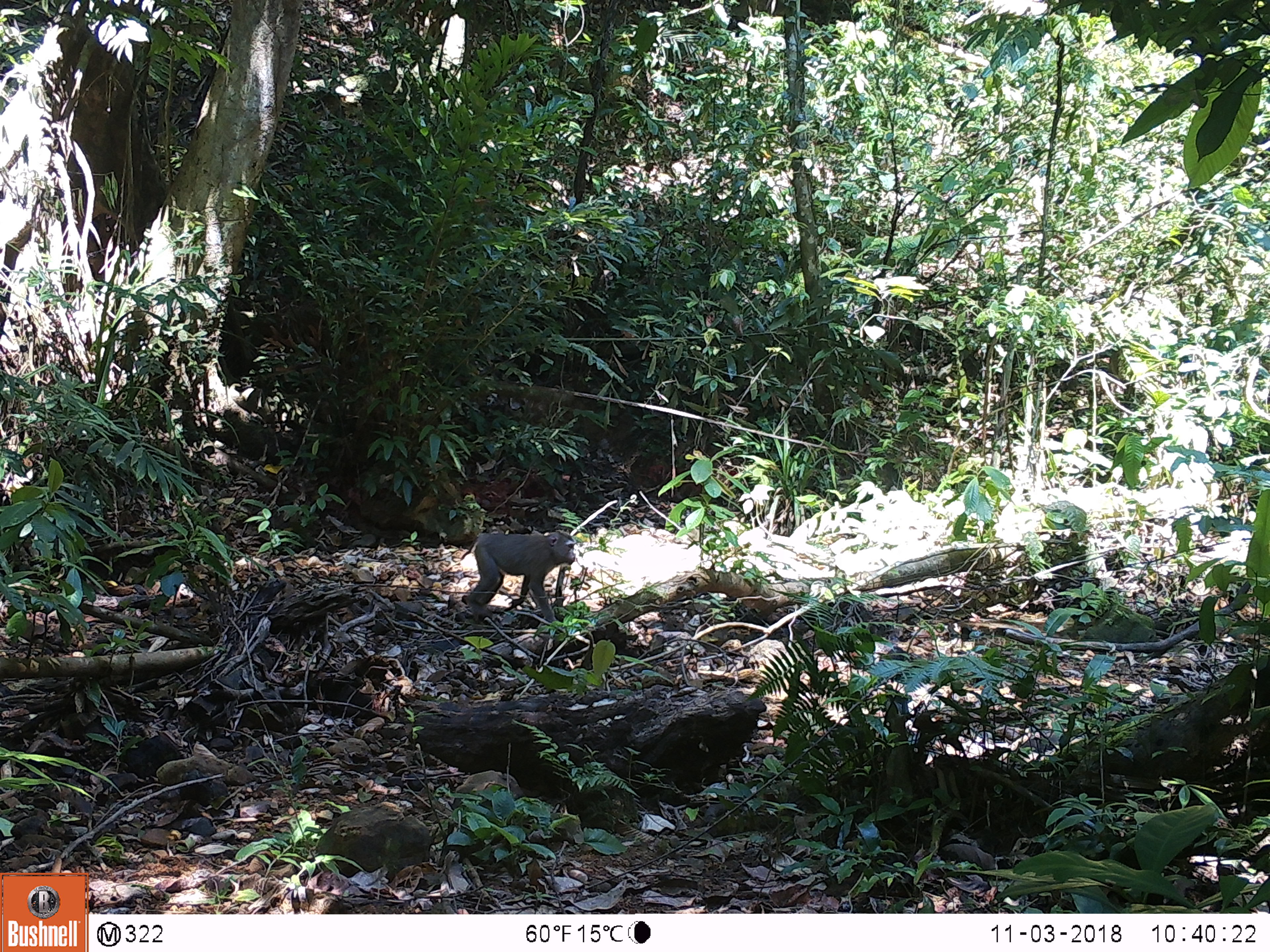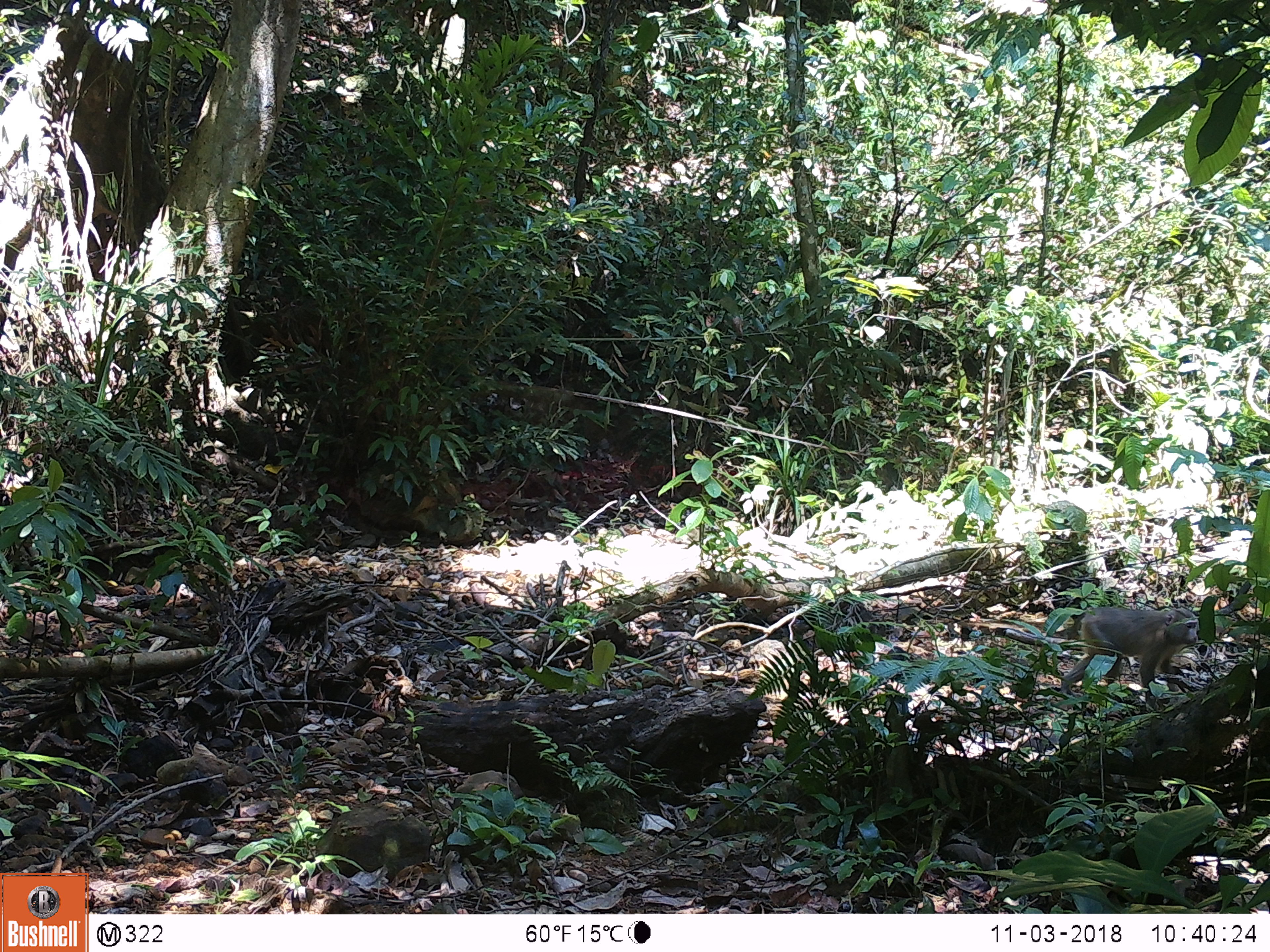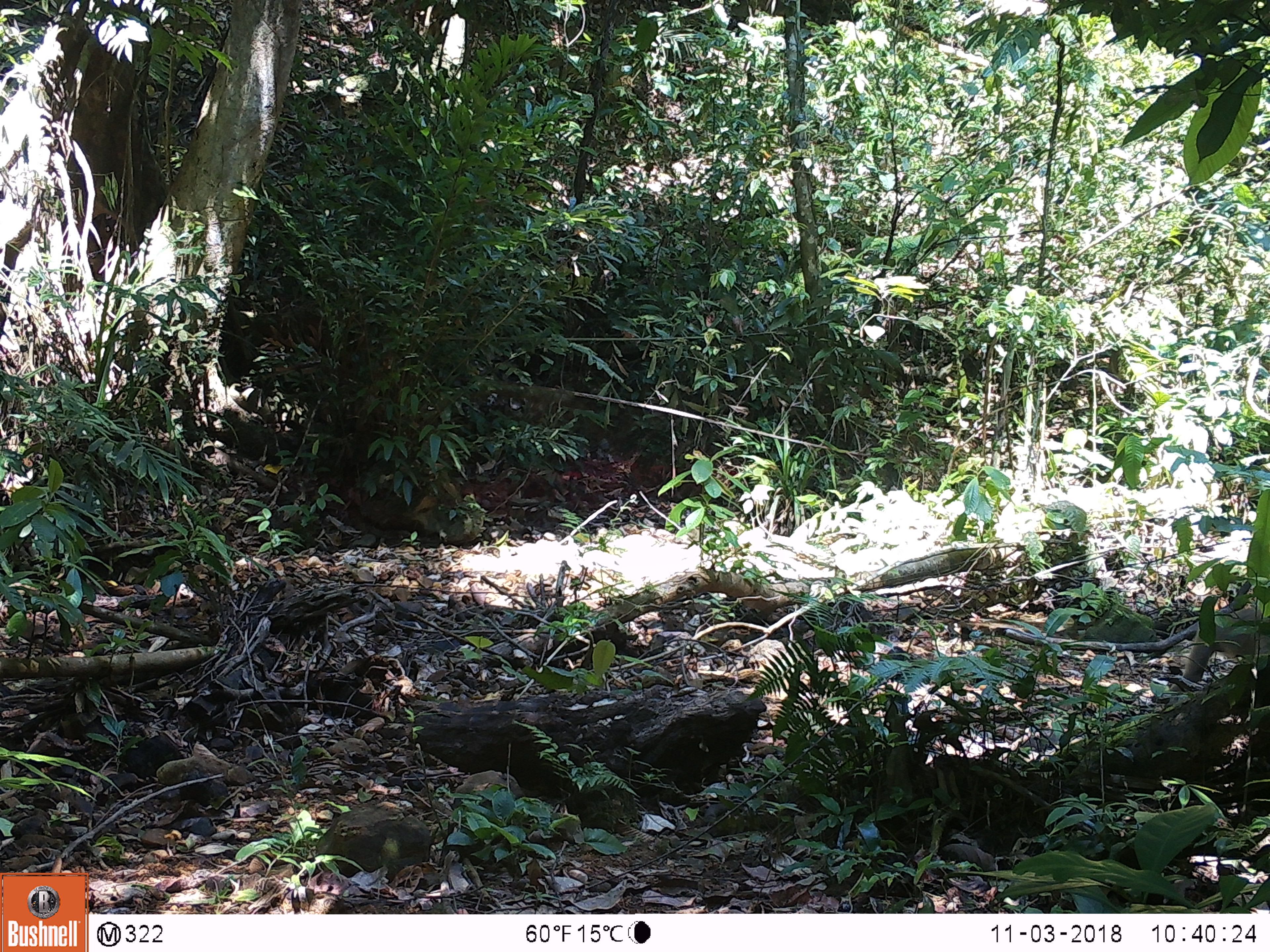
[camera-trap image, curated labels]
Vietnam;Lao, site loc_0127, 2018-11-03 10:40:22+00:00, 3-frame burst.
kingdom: Animalia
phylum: Chordata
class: Mammalia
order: Primates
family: Cercopithecidae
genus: Macaca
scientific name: Macaca nemestrina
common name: pig-tailed macaque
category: pig tailed macaque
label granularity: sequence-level